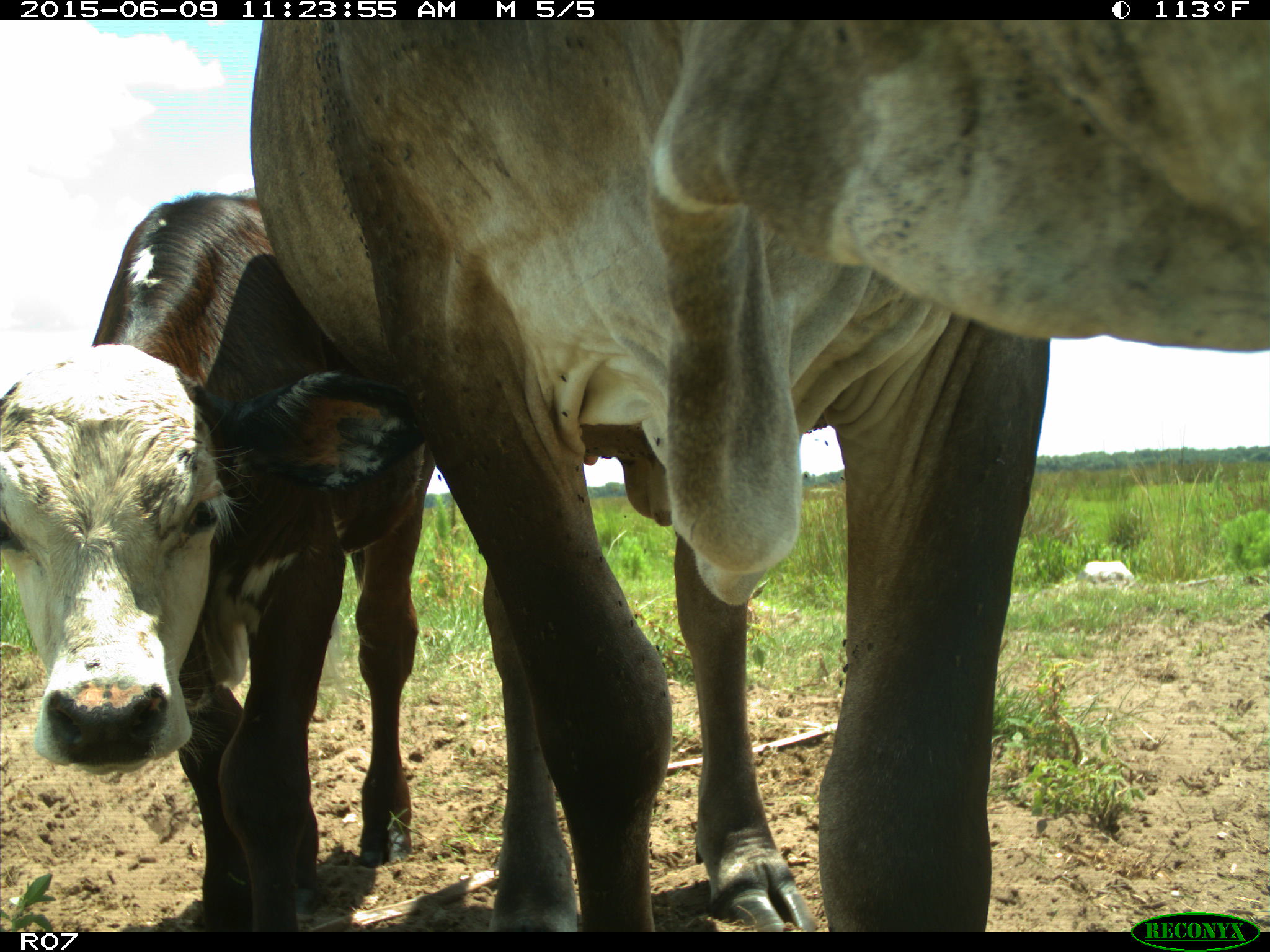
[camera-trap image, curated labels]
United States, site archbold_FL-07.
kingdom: Animalia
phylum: Chordata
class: Mammalia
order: Artiodactyla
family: Bovidae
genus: Bos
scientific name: Bos taurus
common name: domestic cow